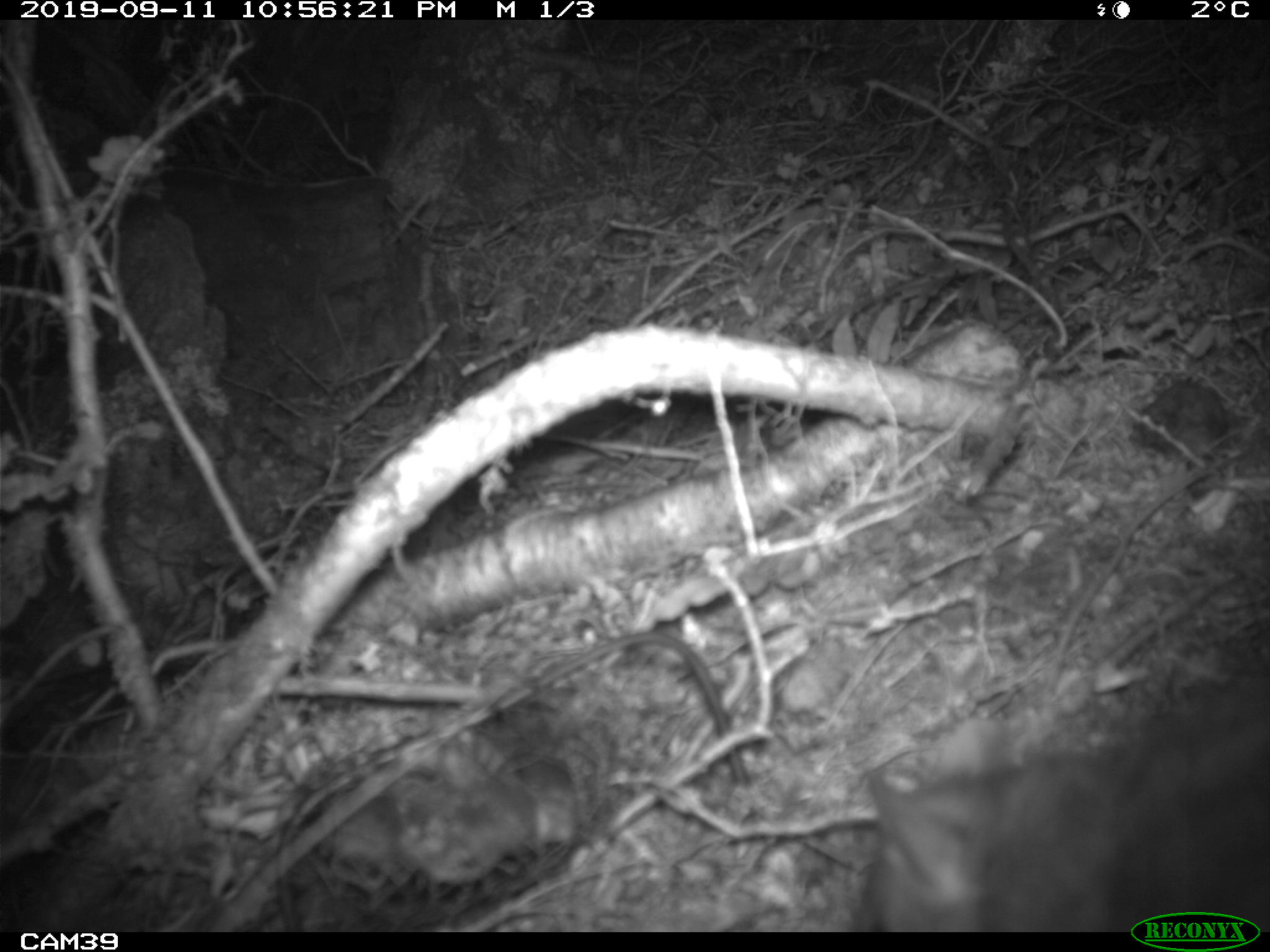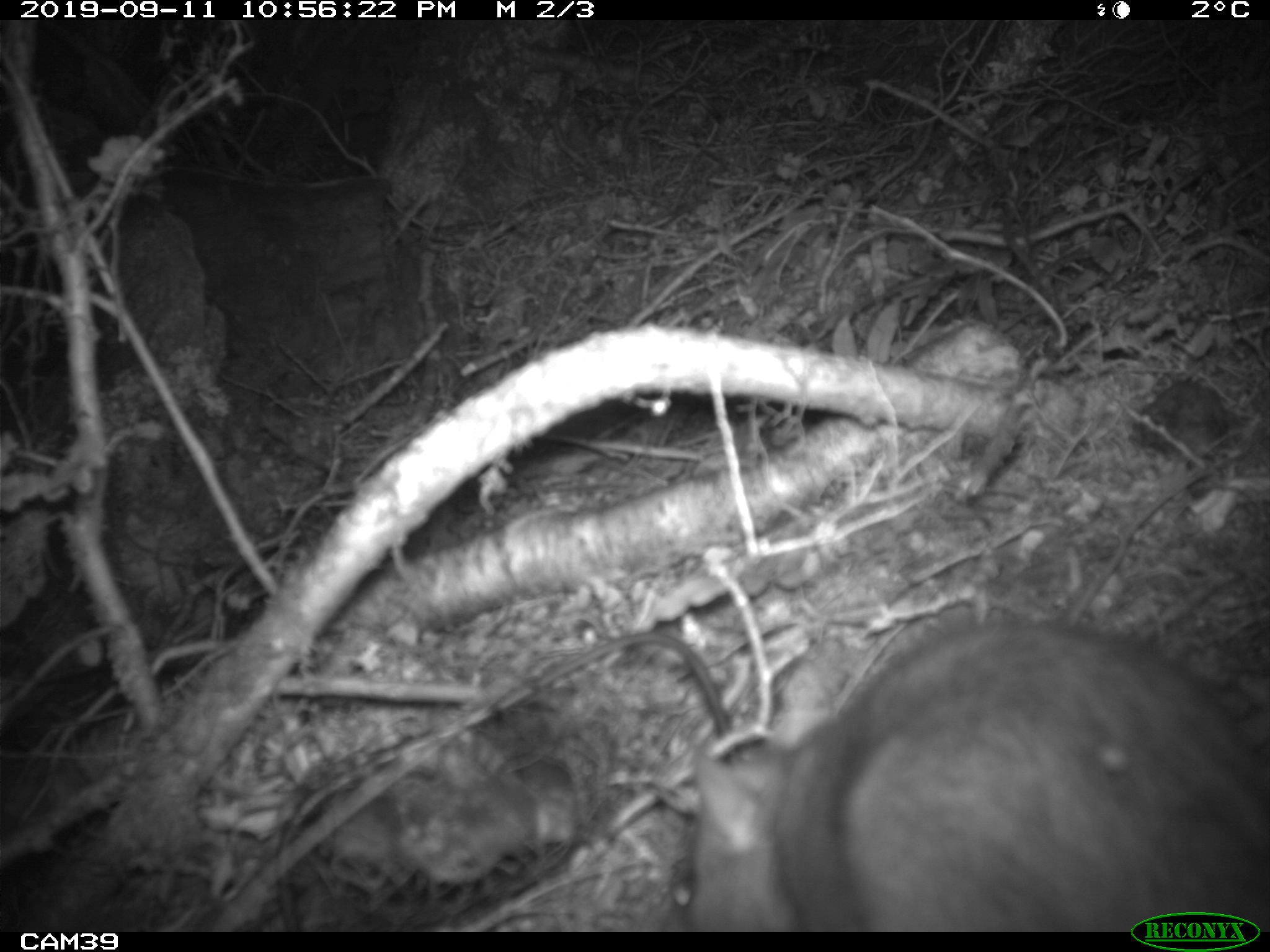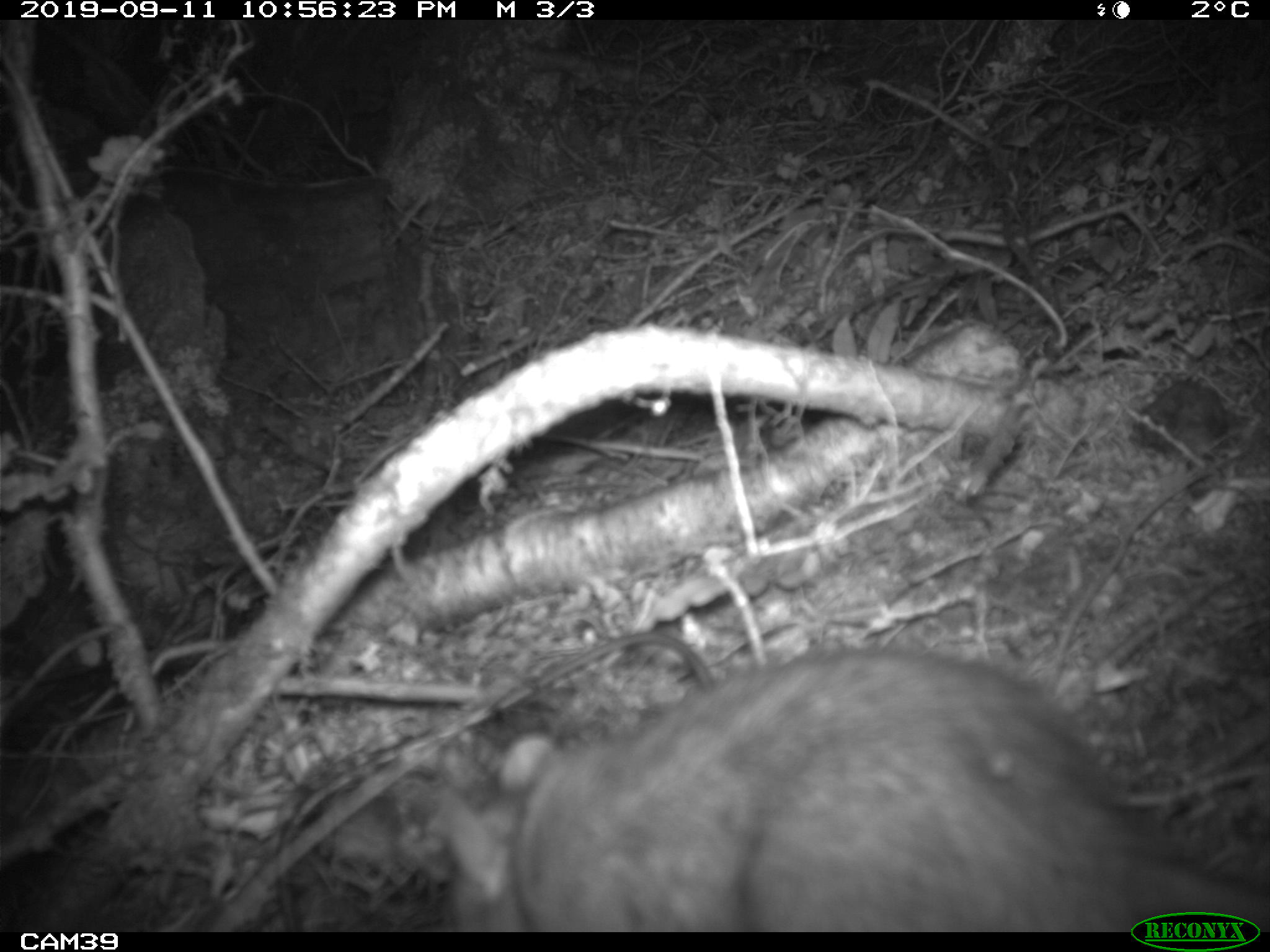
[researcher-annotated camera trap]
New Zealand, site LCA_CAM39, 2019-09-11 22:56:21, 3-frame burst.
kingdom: Animalia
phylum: Chordata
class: Mammalia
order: Rodentia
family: Muridae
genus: Rattus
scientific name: Rattus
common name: rat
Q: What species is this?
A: Rat (Rattus).